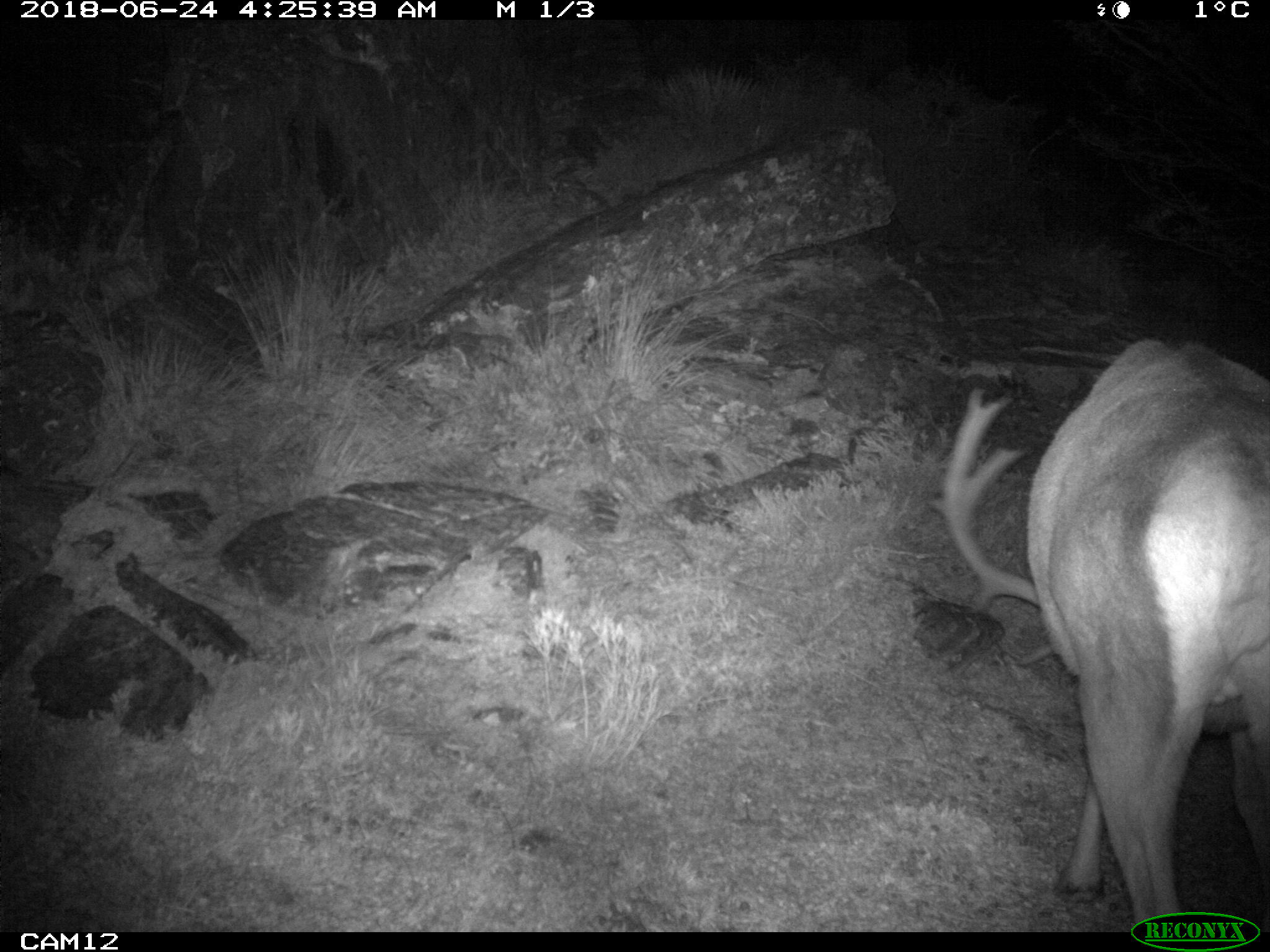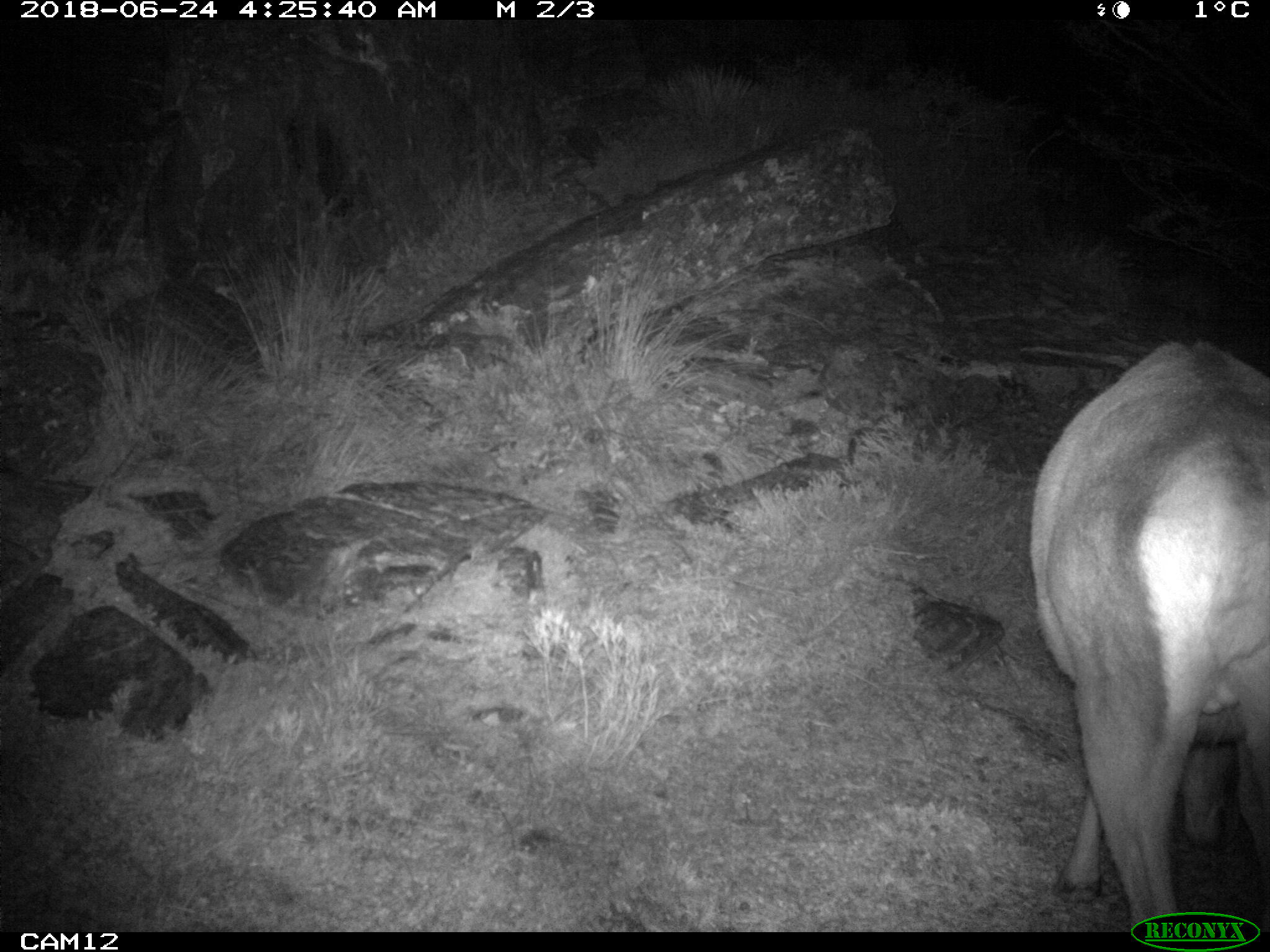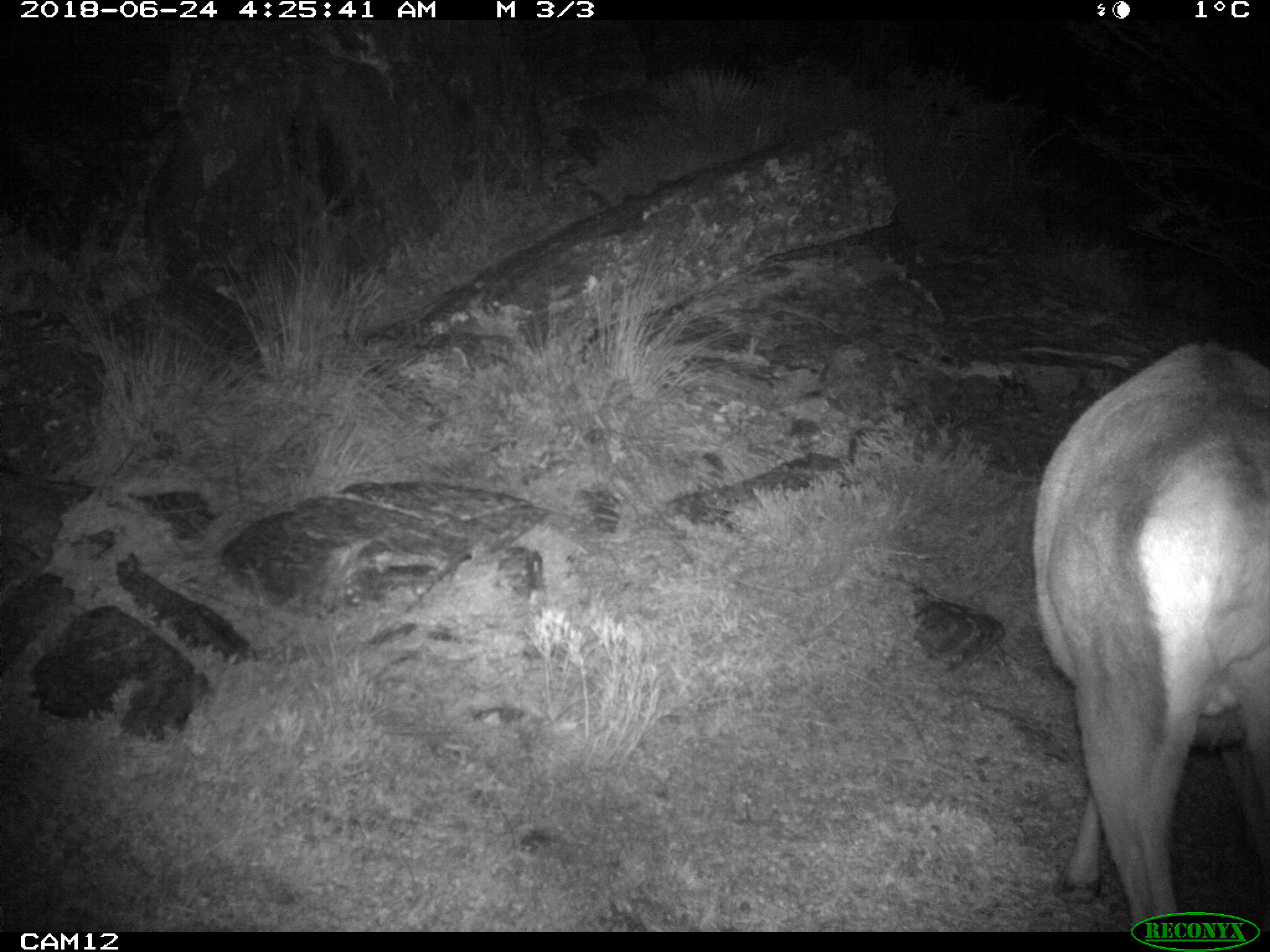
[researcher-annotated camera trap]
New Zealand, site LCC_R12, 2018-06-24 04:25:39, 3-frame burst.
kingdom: Animalia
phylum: Chordata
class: Mammalia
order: Artiodactyla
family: Cervidae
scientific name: Cervidae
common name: deer